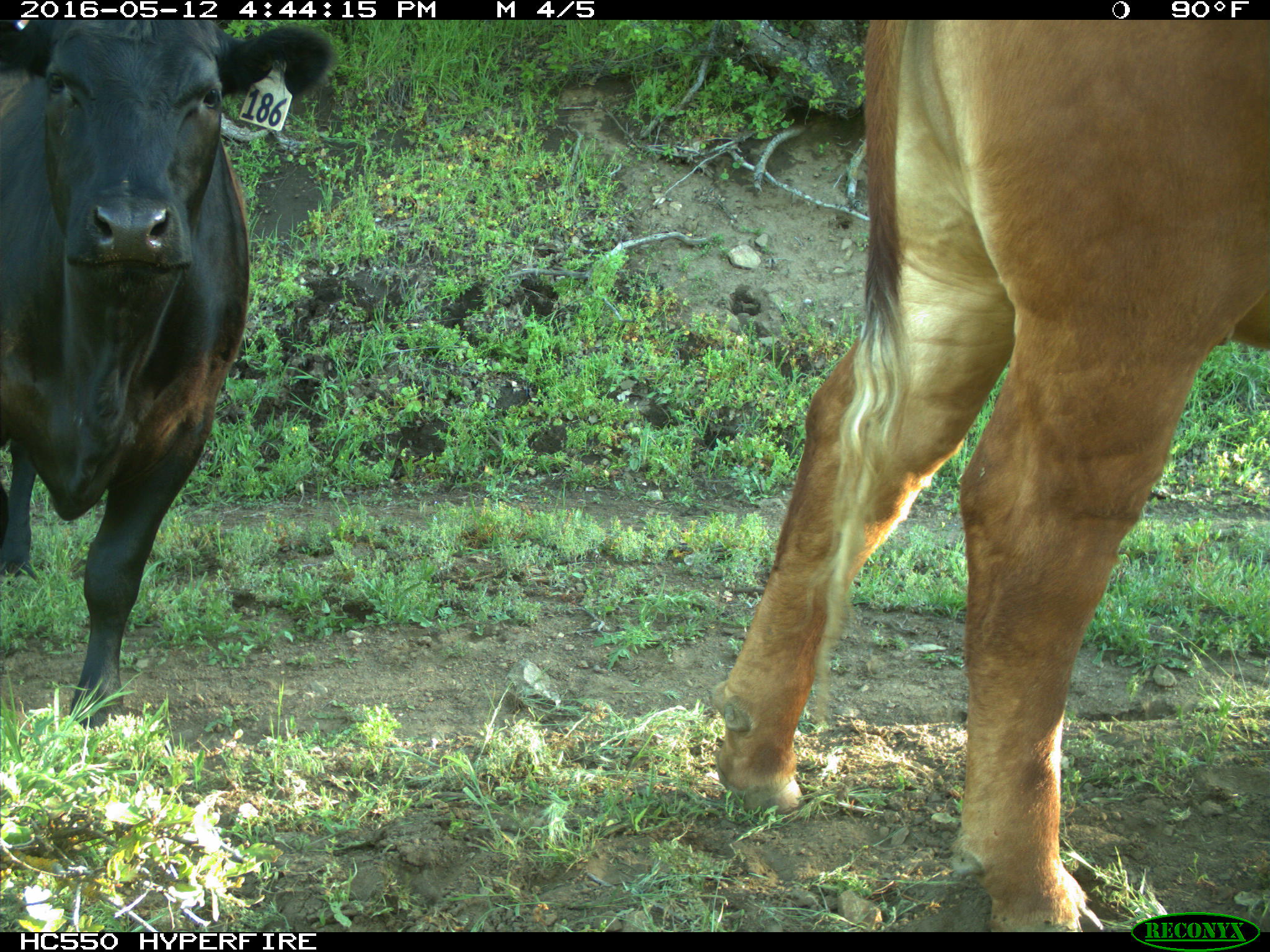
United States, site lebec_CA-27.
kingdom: Animalia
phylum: Chordata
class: Mammalia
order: Artiodactyla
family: Bovidae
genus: Bos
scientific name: Bos taurus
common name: domestic cow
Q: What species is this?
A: Bos taurus (domestic cow).